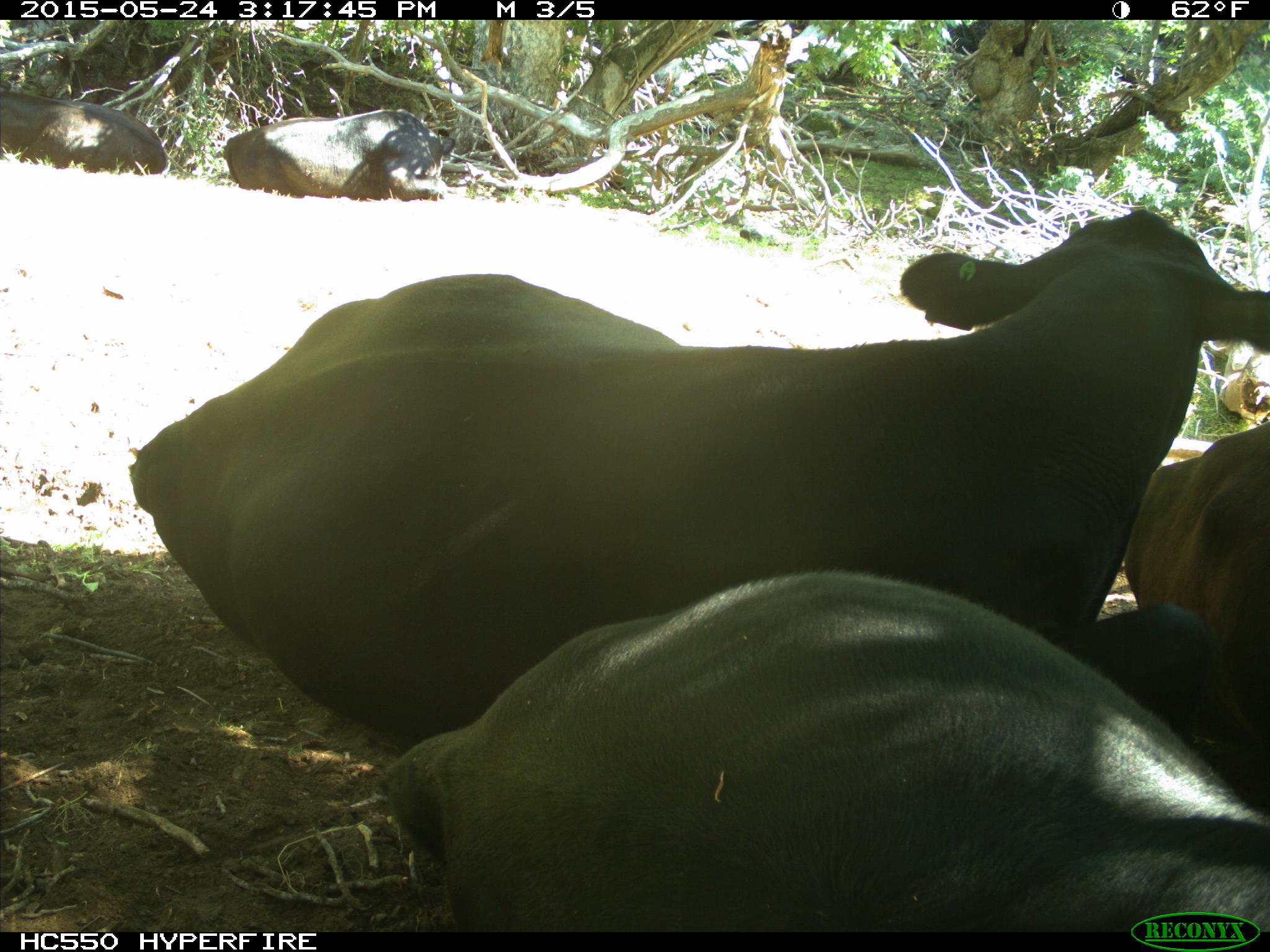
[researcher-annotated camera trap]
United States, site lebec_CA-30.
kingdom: Animalia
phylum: Chordata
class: Mammalia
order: Artiodactyla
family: Bovidae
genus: Bos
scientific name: Bos taurus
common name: domestic cow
Bos taurus (domestic cow).